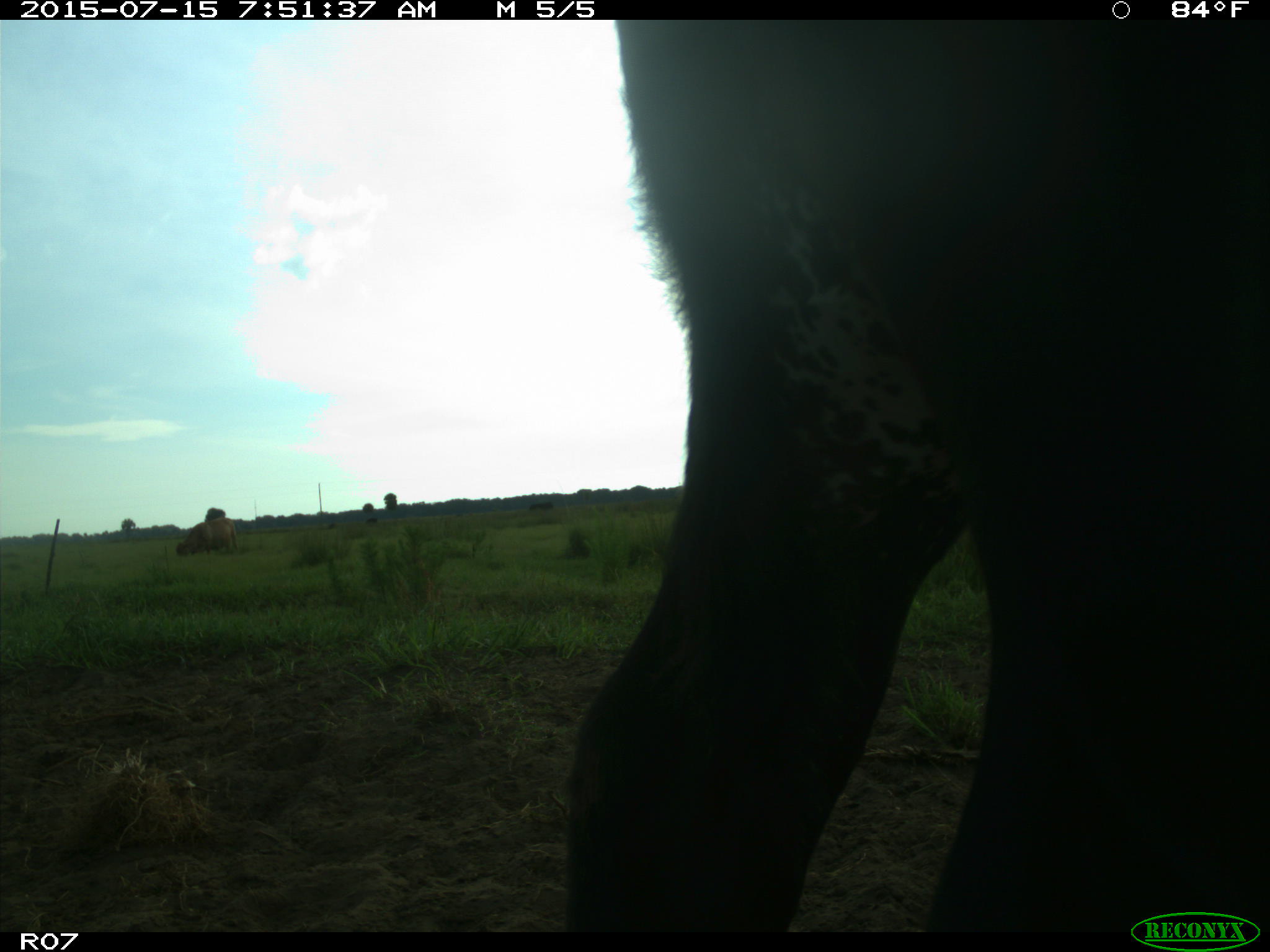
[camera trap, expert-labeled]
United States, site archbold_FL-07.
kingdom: Animalia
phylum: Chordata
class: Mammalia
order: Artiodactyla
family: Bovidae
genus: Bos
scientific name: Bos taurus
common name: domestic cow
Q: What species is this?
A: Bos taurus (domestic cow).